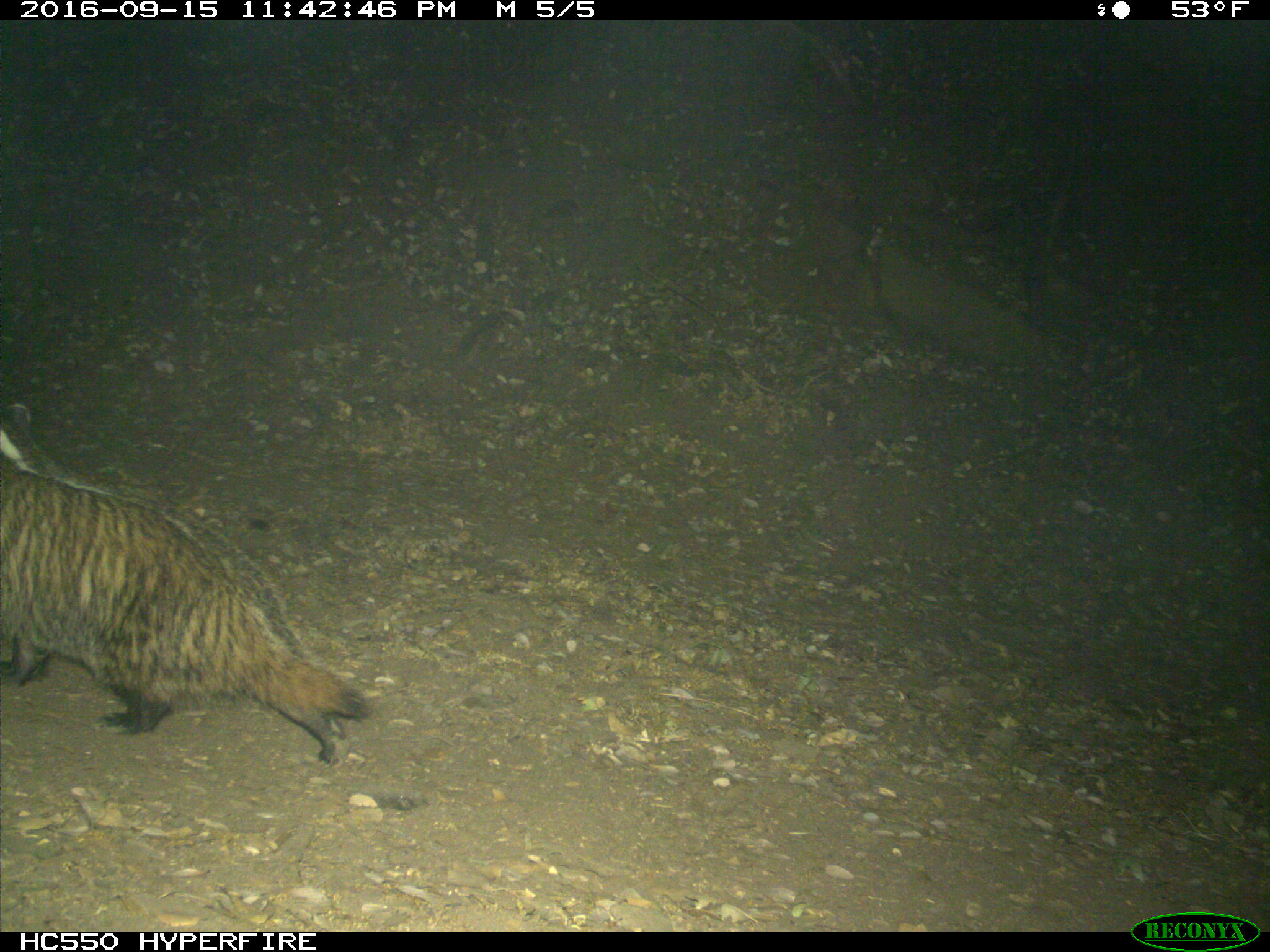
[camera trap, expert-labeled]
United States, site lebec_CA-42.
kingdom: Animalia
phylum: Chordata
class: Mammalia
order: Carnivora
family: Mustelidae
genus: Meles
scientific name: Meles meles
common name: european badger